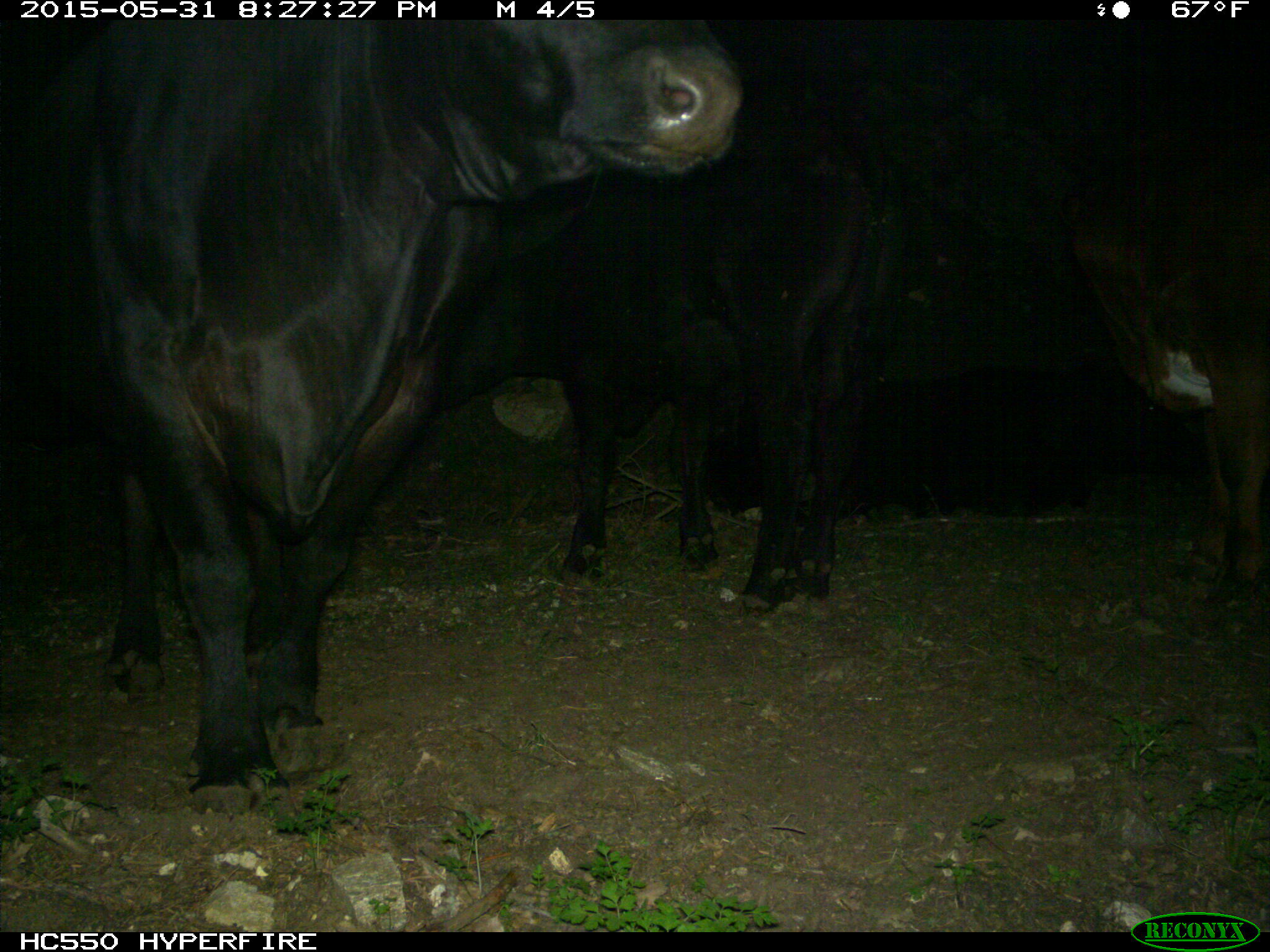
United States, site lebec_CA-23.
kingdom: Animalia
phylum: Chordata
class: Mammalia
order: Artiodactyla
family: Bovidae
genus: Bos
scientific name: Bos taurus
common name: domestic cow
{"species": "Bos taurus (domestic cow)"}